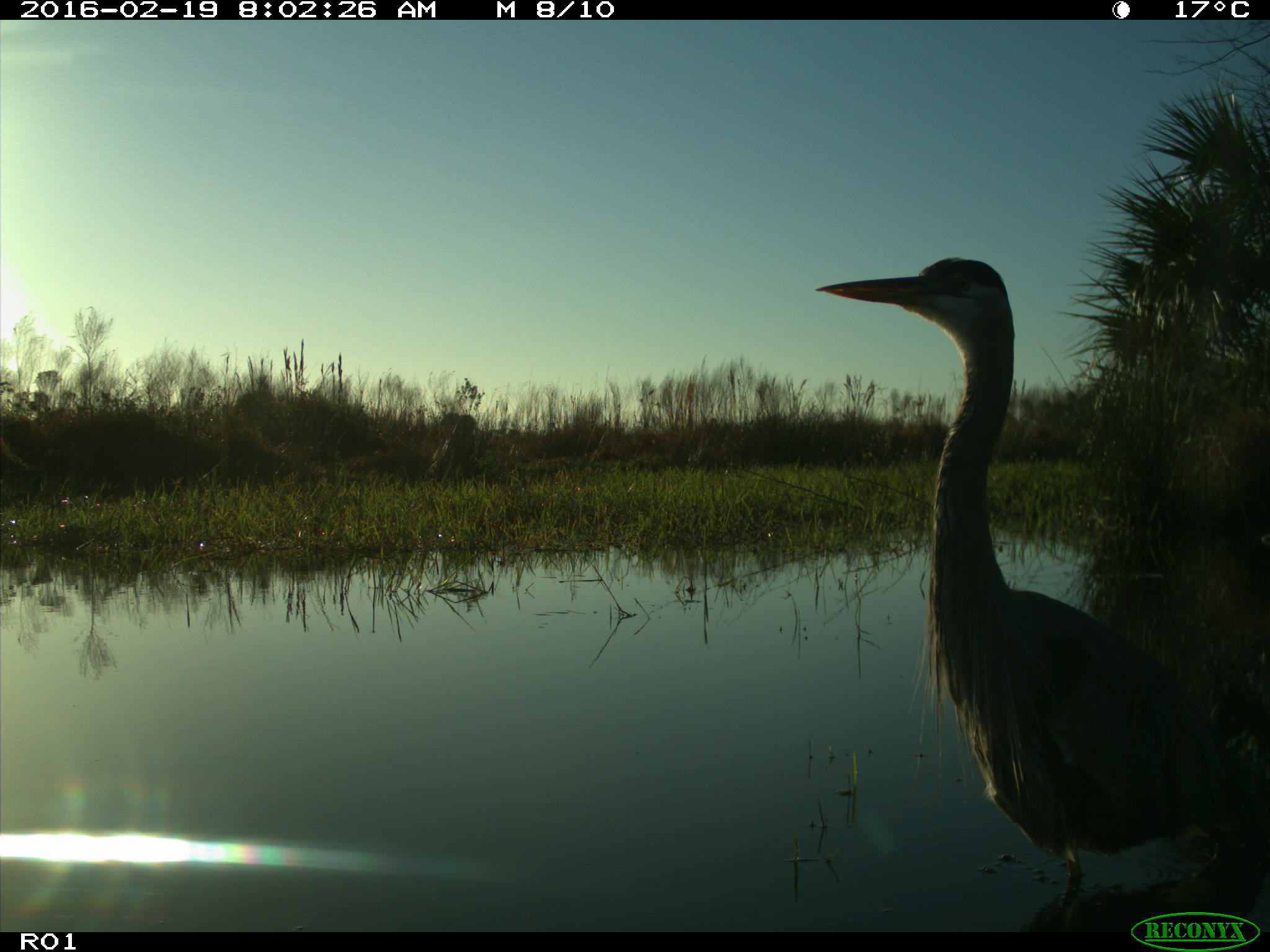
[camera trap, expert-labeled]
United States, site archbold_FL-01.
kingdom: Animalia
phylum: Chordata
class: Aves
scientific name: Aves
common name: birds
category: unidentified bird